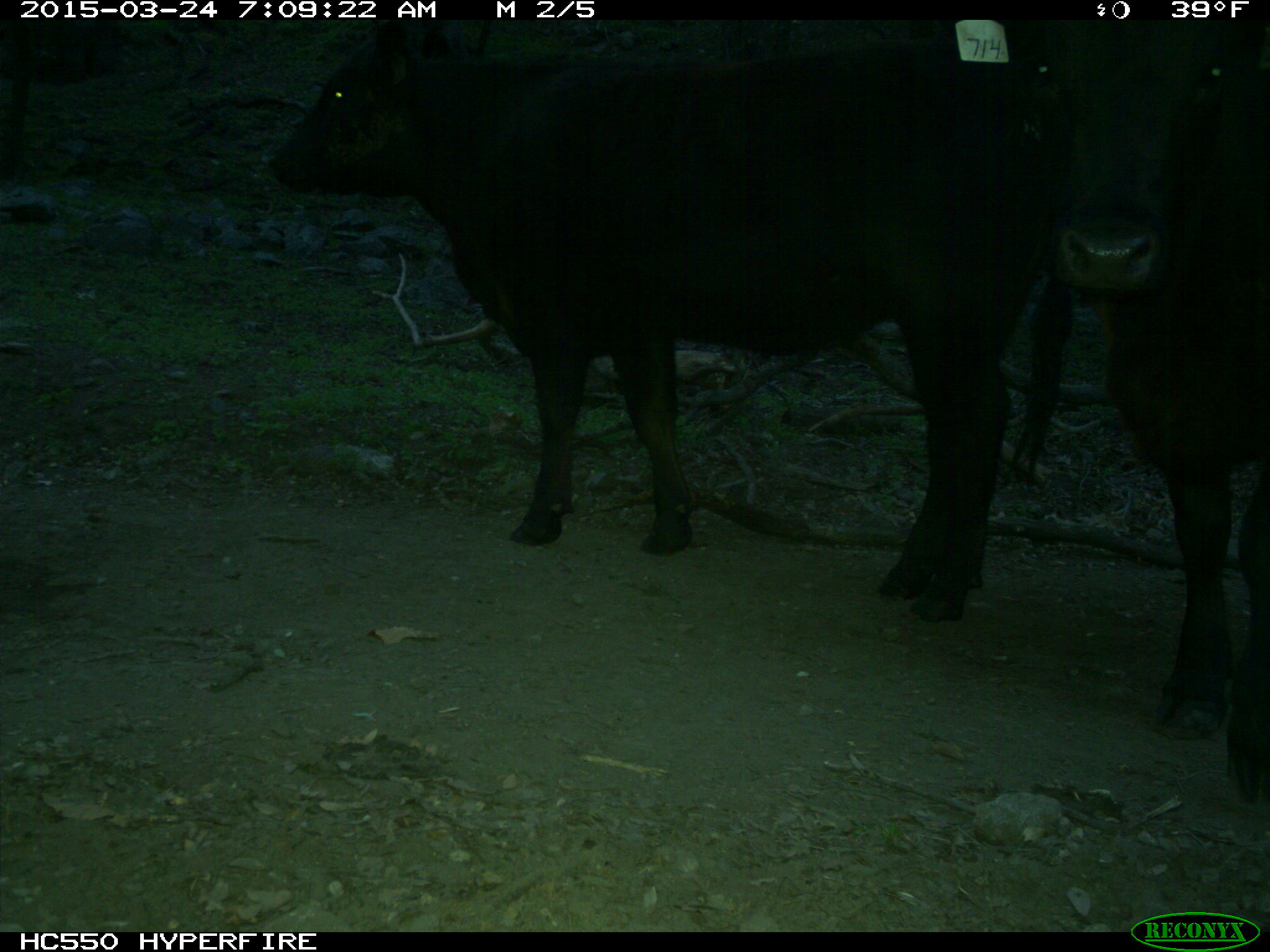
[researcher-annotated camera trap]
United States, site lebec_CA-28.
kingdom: Animalia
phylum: Chordata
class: Mammalia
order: Artiodactyla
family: Bovidae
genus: Bos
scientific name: Bos taurus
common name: domestic cow